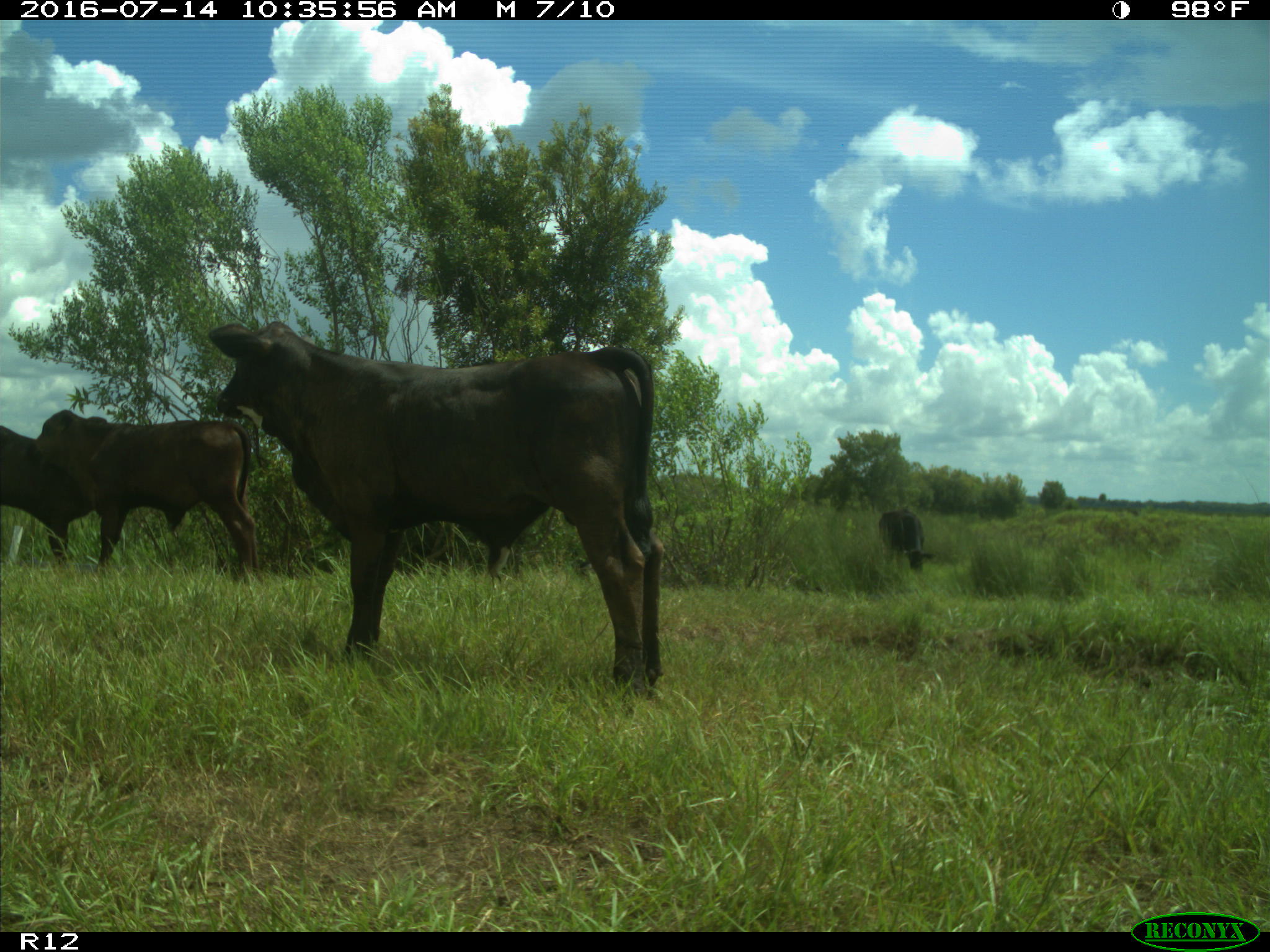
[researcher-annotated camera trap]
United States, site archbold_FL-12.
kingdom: Animalia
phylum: Chordata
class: Mammalia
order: Artiodactyla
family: Bovidae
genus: Bos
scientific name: Bos taurus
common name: domestic cow